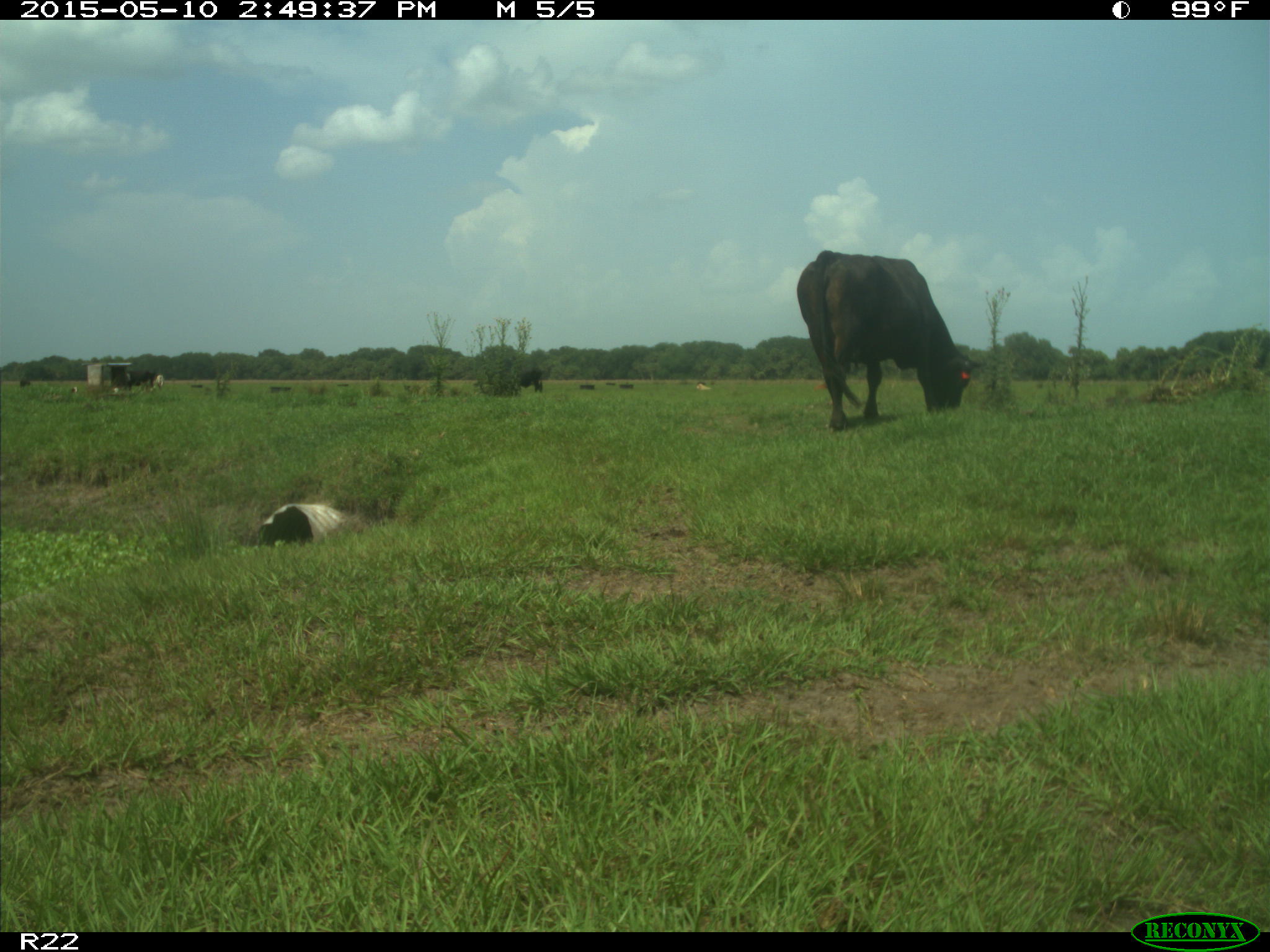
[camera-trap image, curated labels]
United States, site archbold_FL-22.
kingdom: Animalia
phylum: Chordata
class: Mammalia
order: Artiodactyla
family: Bovidae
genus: Bos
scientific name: Bos taurus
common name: domestic cow